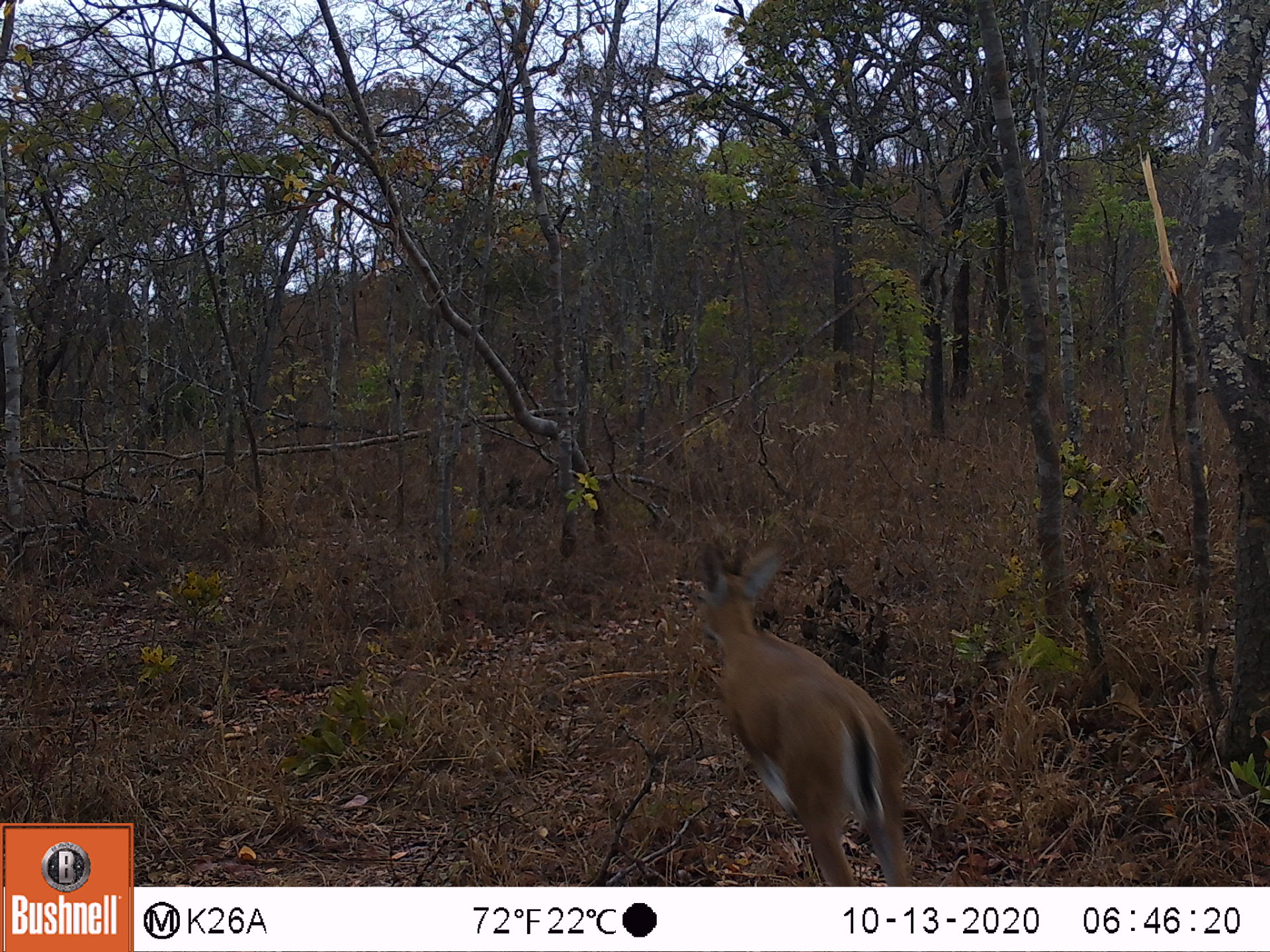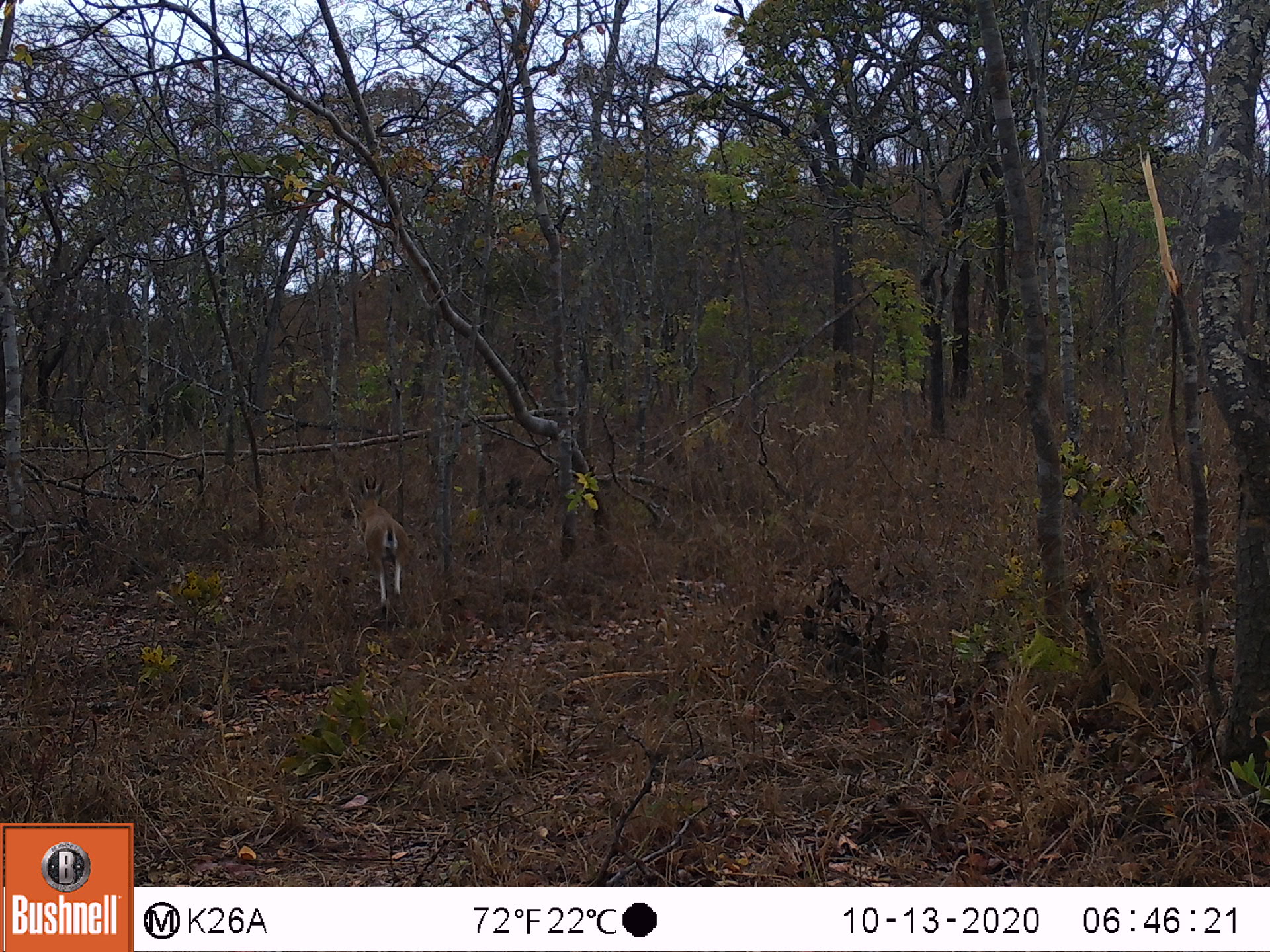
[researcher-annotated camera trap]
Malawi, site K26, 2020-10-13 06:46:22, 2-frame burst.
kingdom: Animalia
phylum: Chordata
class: Mammalia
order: Artiodactyla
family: Bovidae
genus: Sylvicapra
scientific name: Sylvicapra grimmia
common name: common duiker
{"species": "common duiker (Sylvicapra grimmia)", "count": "1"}